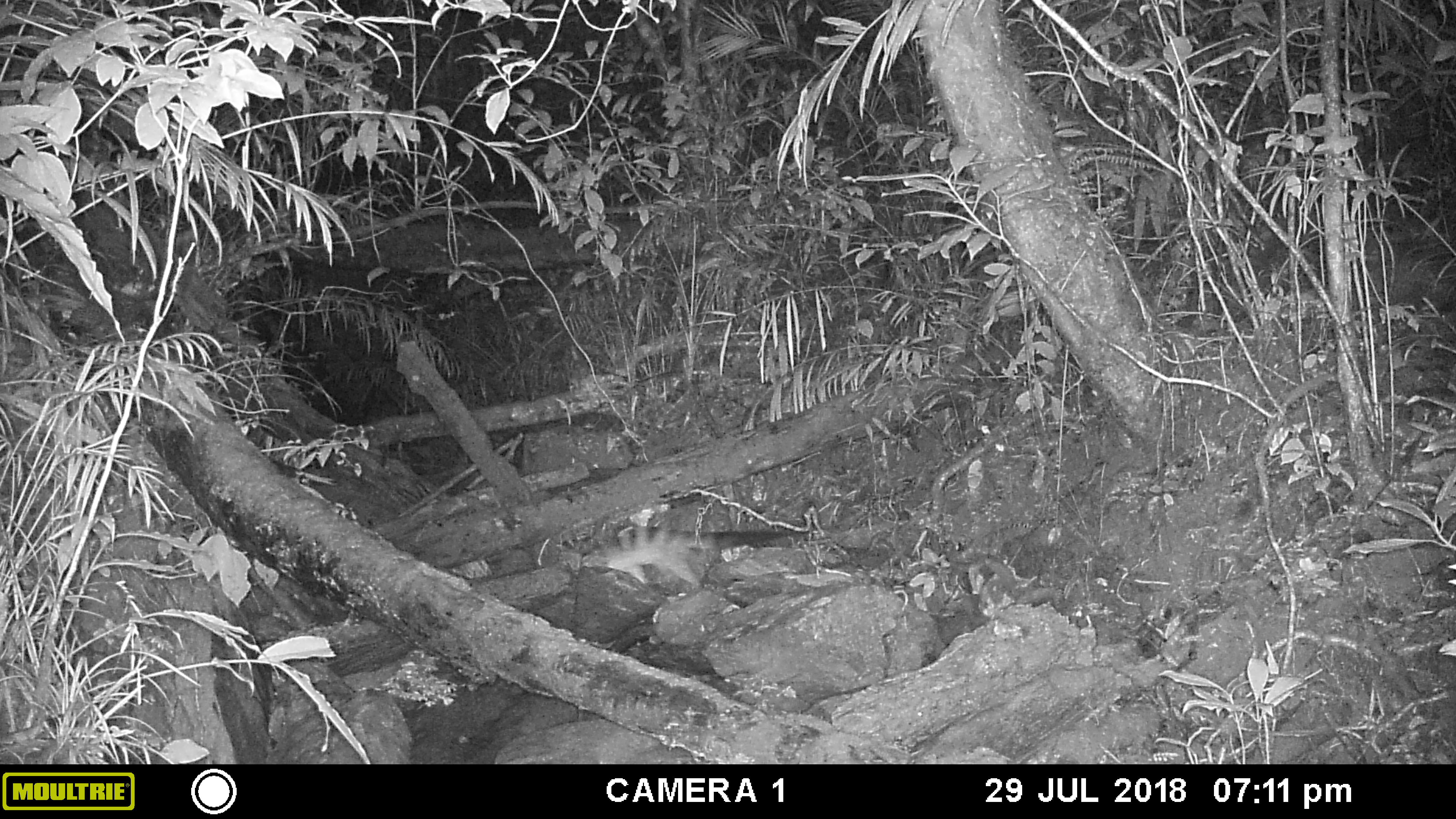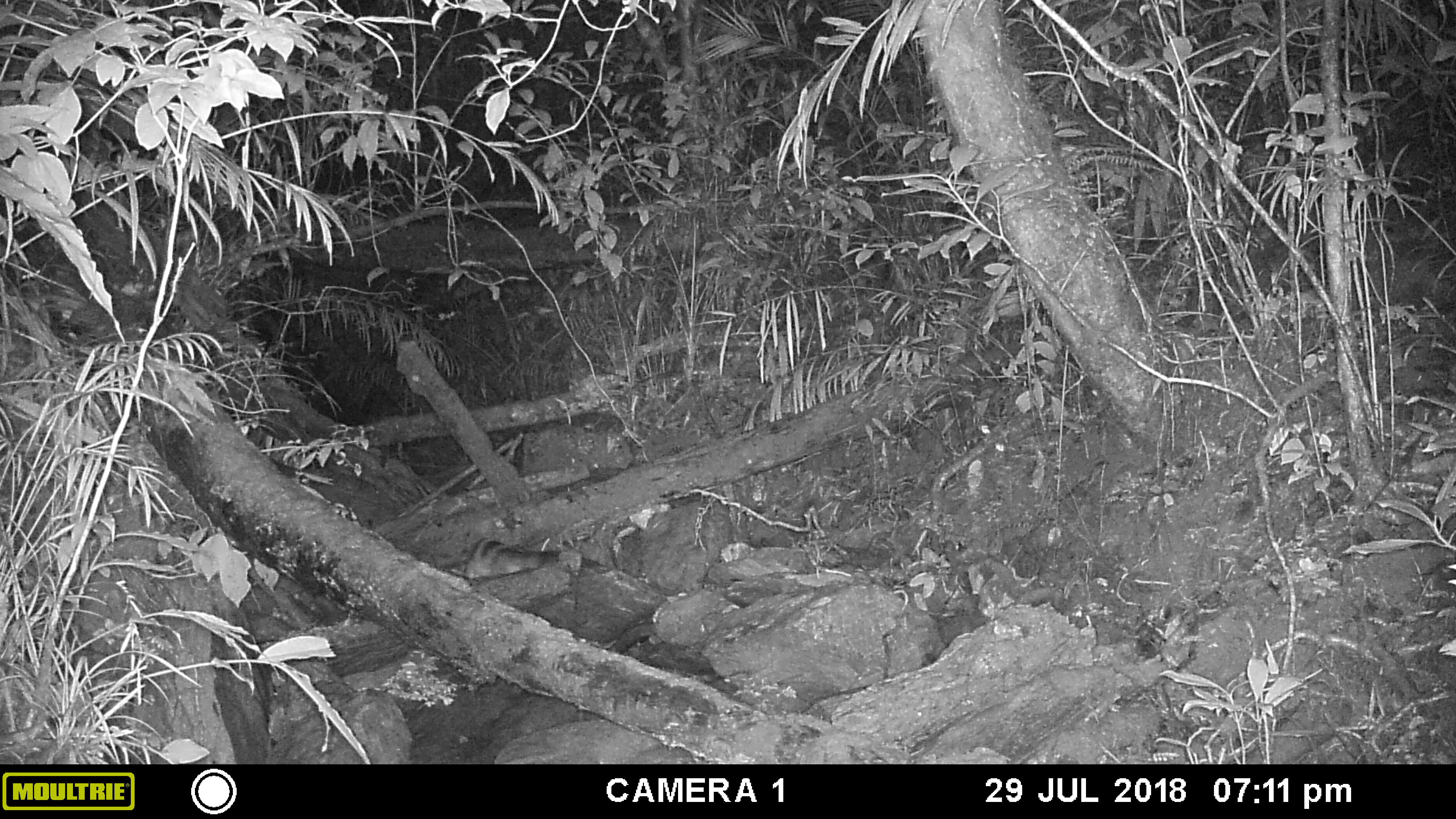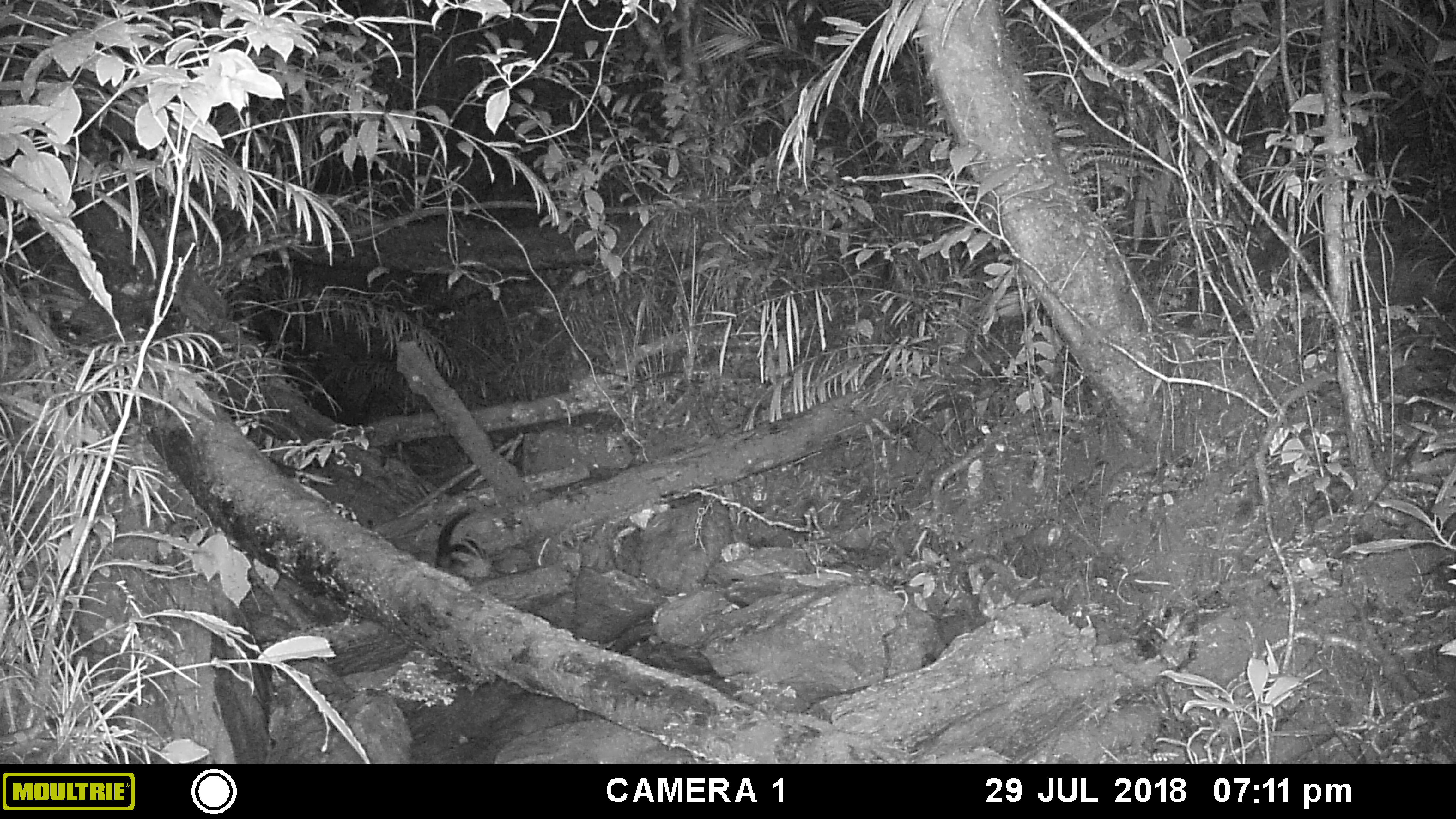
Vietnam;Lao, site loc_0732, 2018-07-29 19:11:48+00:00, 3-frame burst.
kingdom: Animalia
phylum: Chordata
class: Mammalia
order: Carnivora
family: Viverridae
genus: Chrotogale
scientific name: Chrotogale owstoni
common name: owston's civet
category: owstons civet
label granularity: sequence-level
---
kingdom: Animalia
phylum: Chordata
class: Mammalia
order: Rodentia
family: Muridae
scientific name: Muridae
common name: old-world mice and rats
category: unidentified murid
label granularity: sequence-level